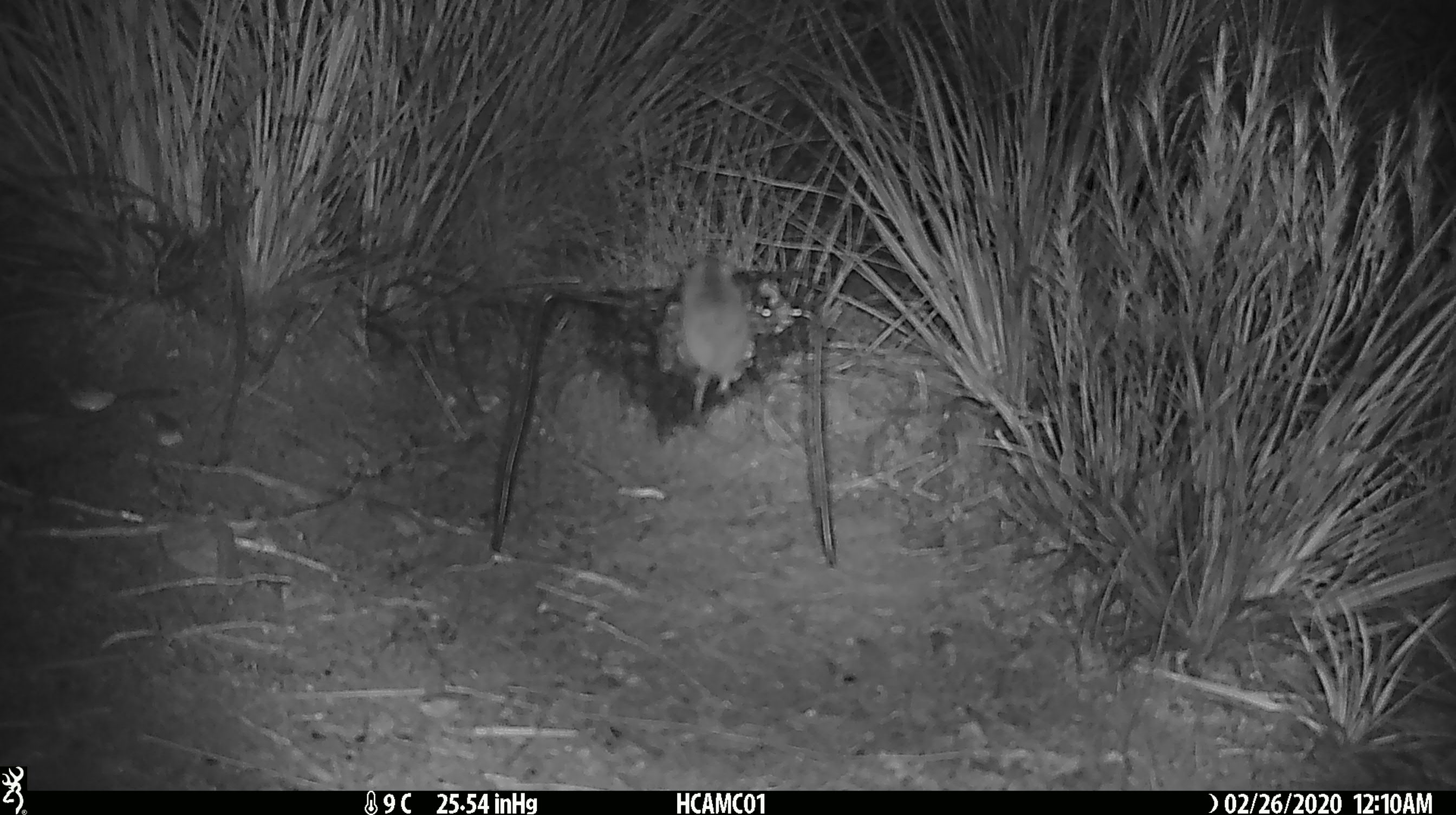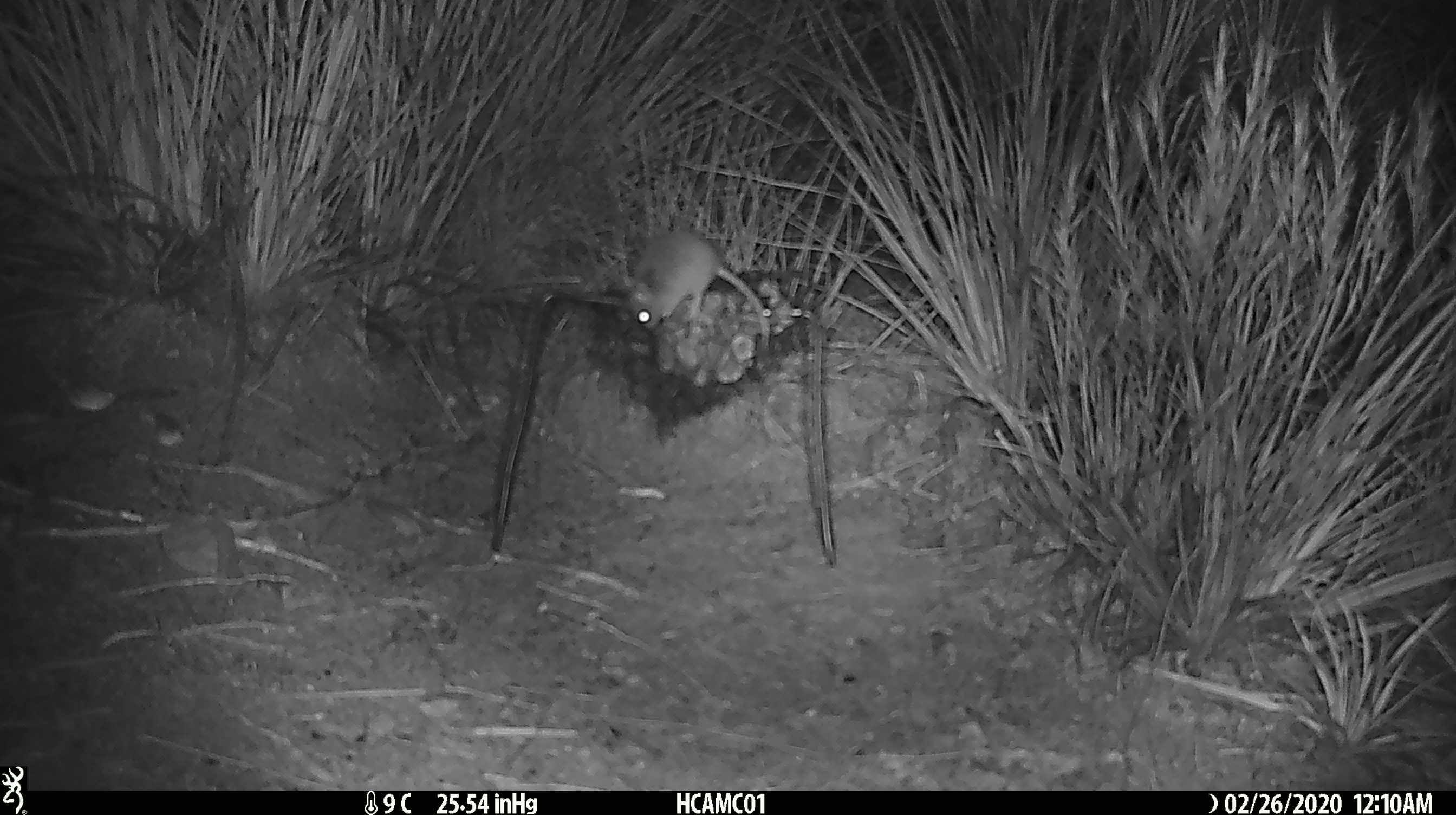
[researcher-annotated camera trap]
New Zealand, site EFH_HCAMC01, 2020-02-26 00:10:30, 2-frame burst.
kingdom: Animalia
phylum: Chordata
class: Mammalia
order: Rodentia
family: Muridae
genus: Mus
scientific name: Mus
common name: mouse